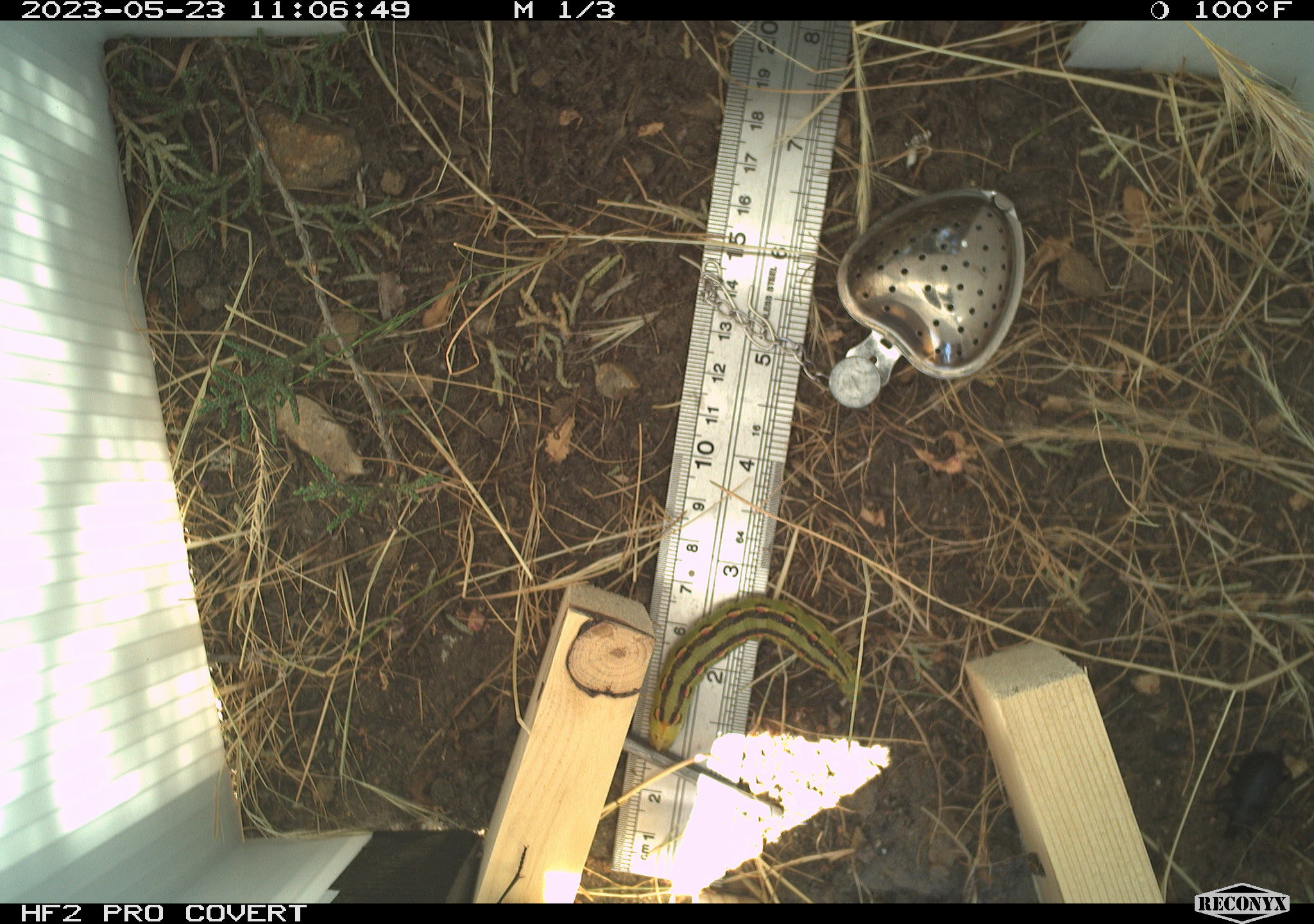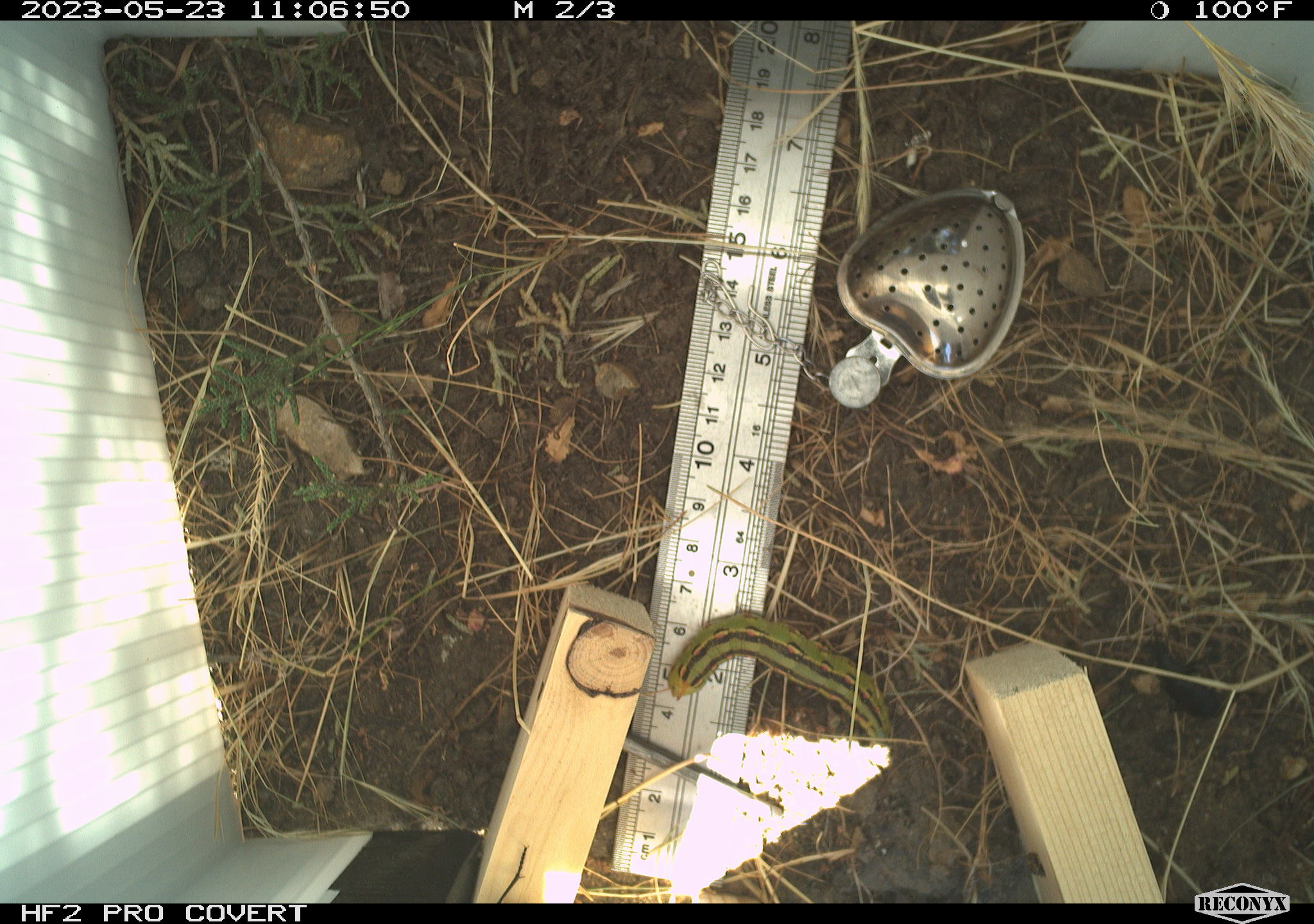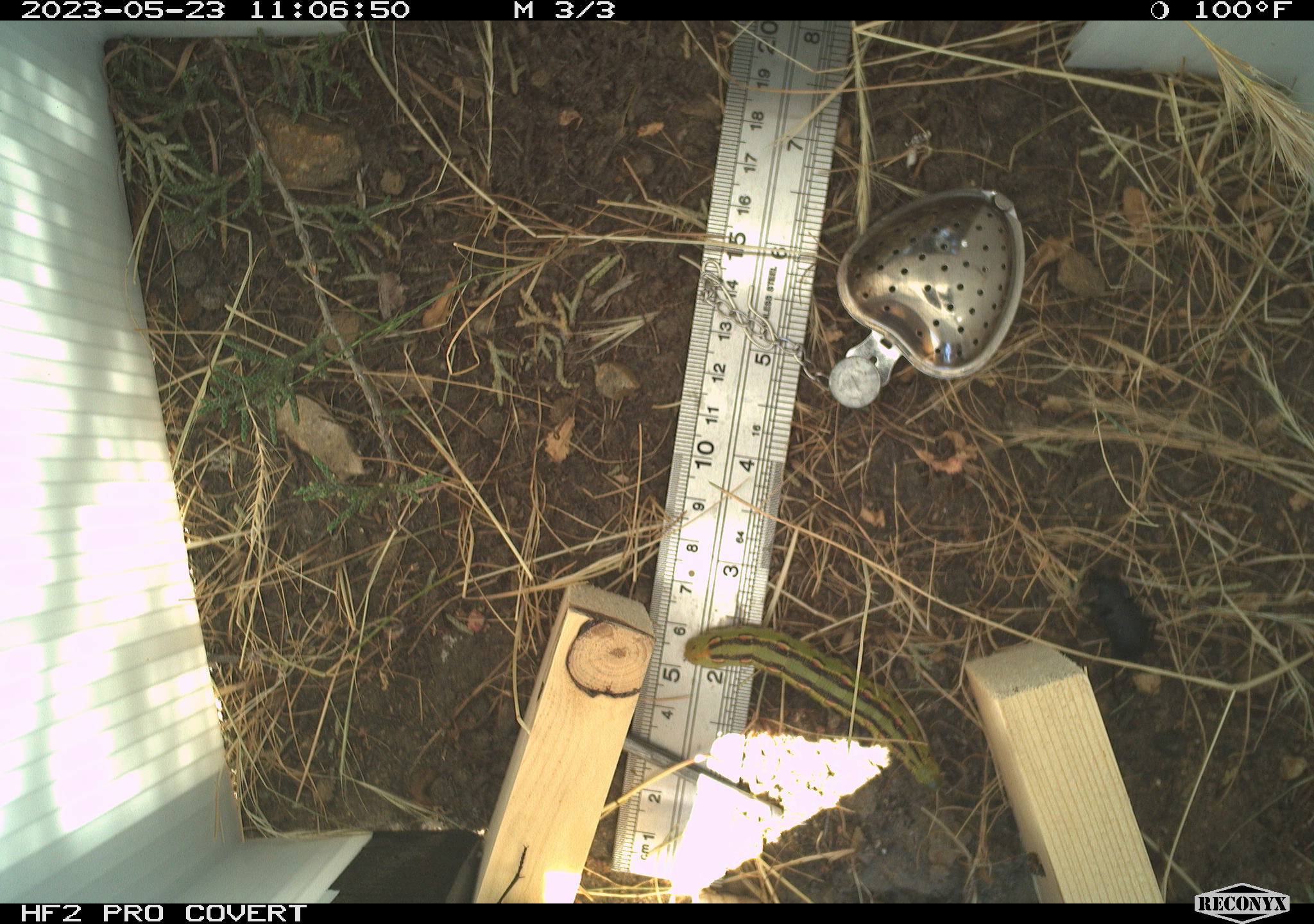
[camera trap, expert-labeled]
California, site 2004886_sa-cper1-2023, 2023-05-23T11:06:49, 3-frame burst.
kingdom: Animalia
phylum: Arthropoda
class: Insecta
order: Lepidoptera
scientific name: Lepidoptera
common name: butterflies and moths